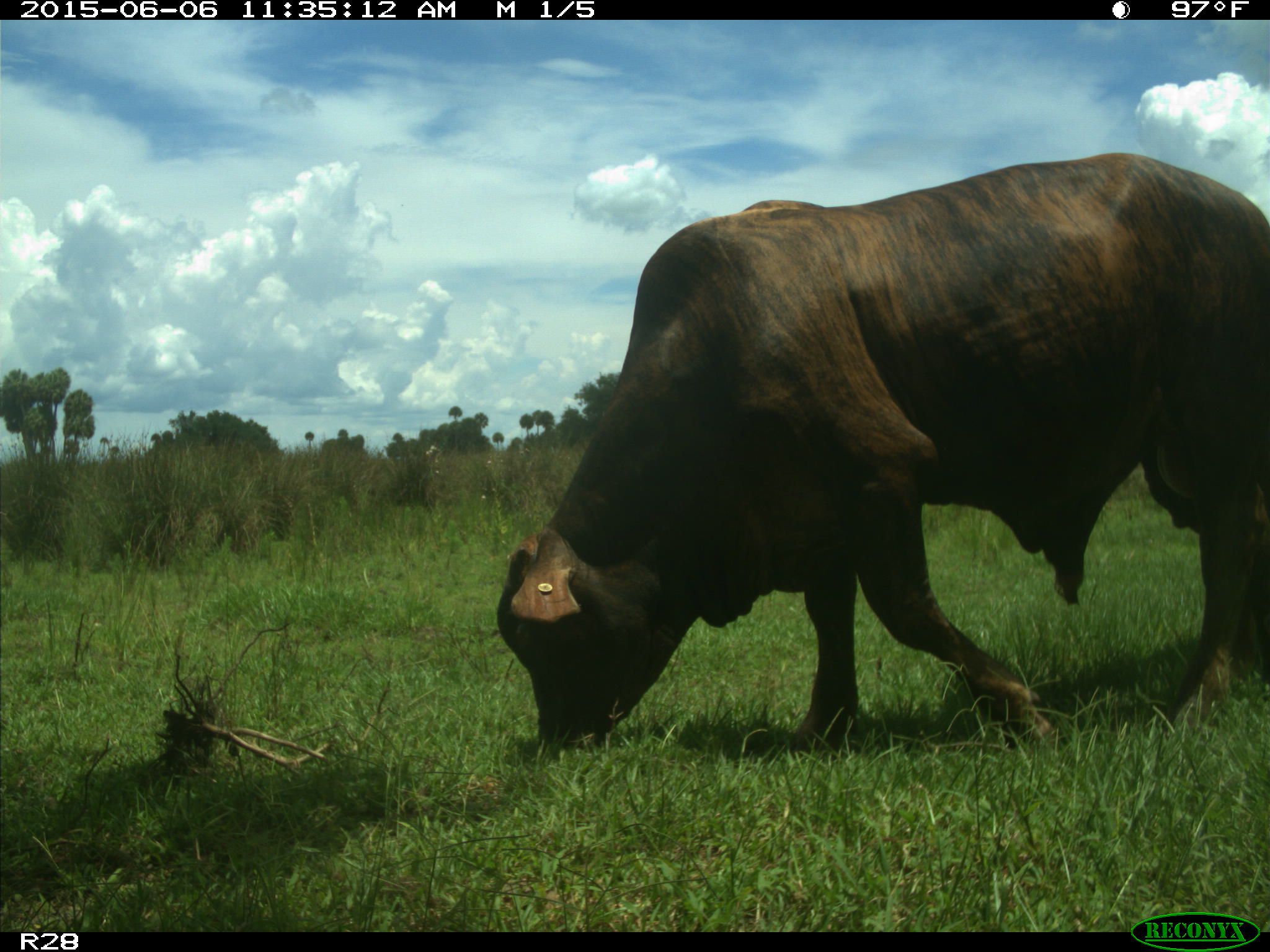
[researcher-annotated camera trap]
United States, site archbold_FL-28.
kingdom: Animalia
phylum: Chordata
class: Mammalia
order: Artiodactyla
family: Bovidae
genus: Bos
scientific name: Bos taurus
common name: domestic cow